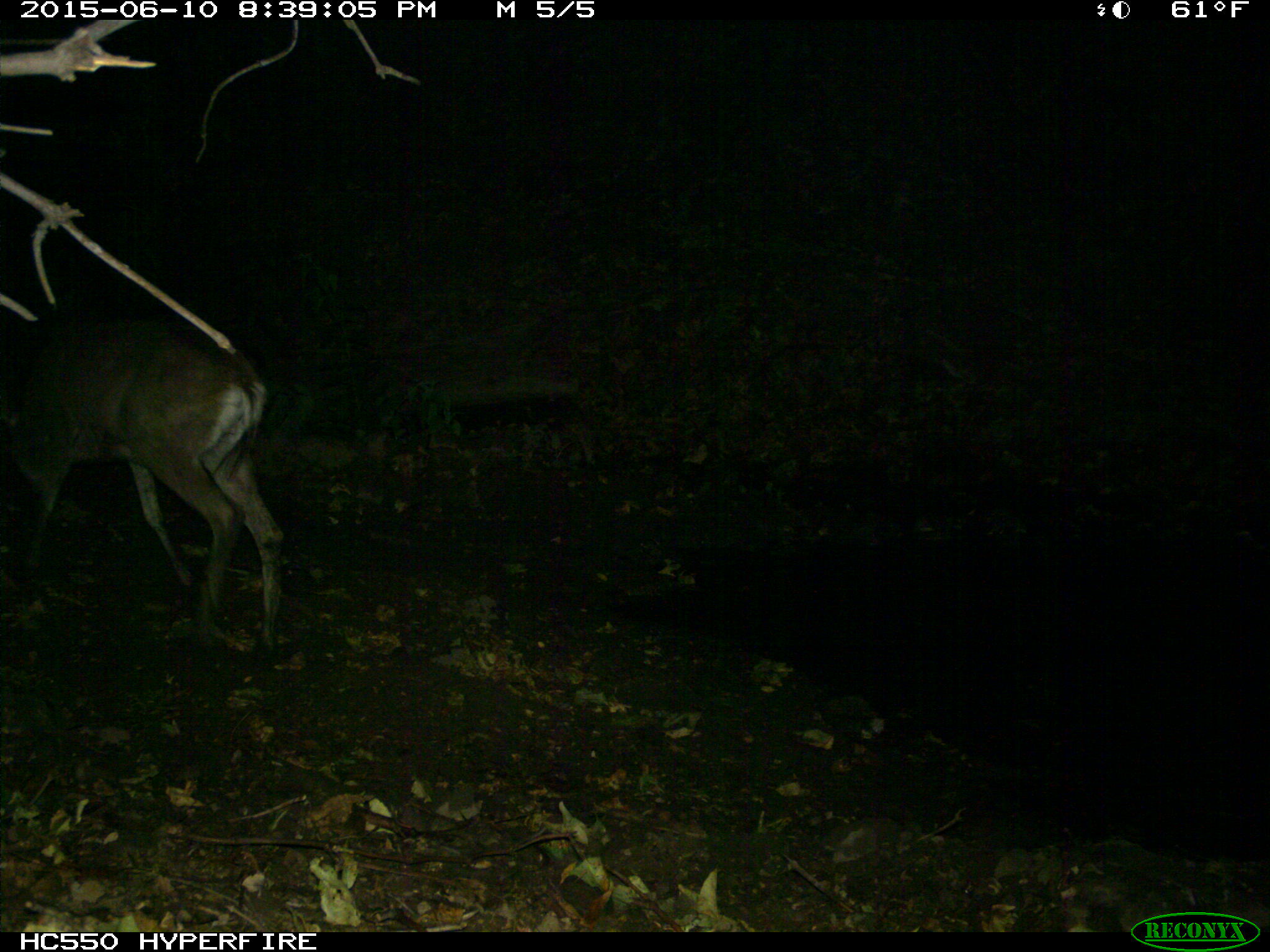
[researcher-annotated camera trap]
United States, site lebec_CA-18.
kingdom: Animalia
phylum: Chordata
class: Mammalia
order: Artiodactyla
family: Cervidae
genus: Odocoileus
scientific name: Odocoileus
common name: deer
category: unidentified deer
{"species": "unidentified deer (deer) (Odocoileus)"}